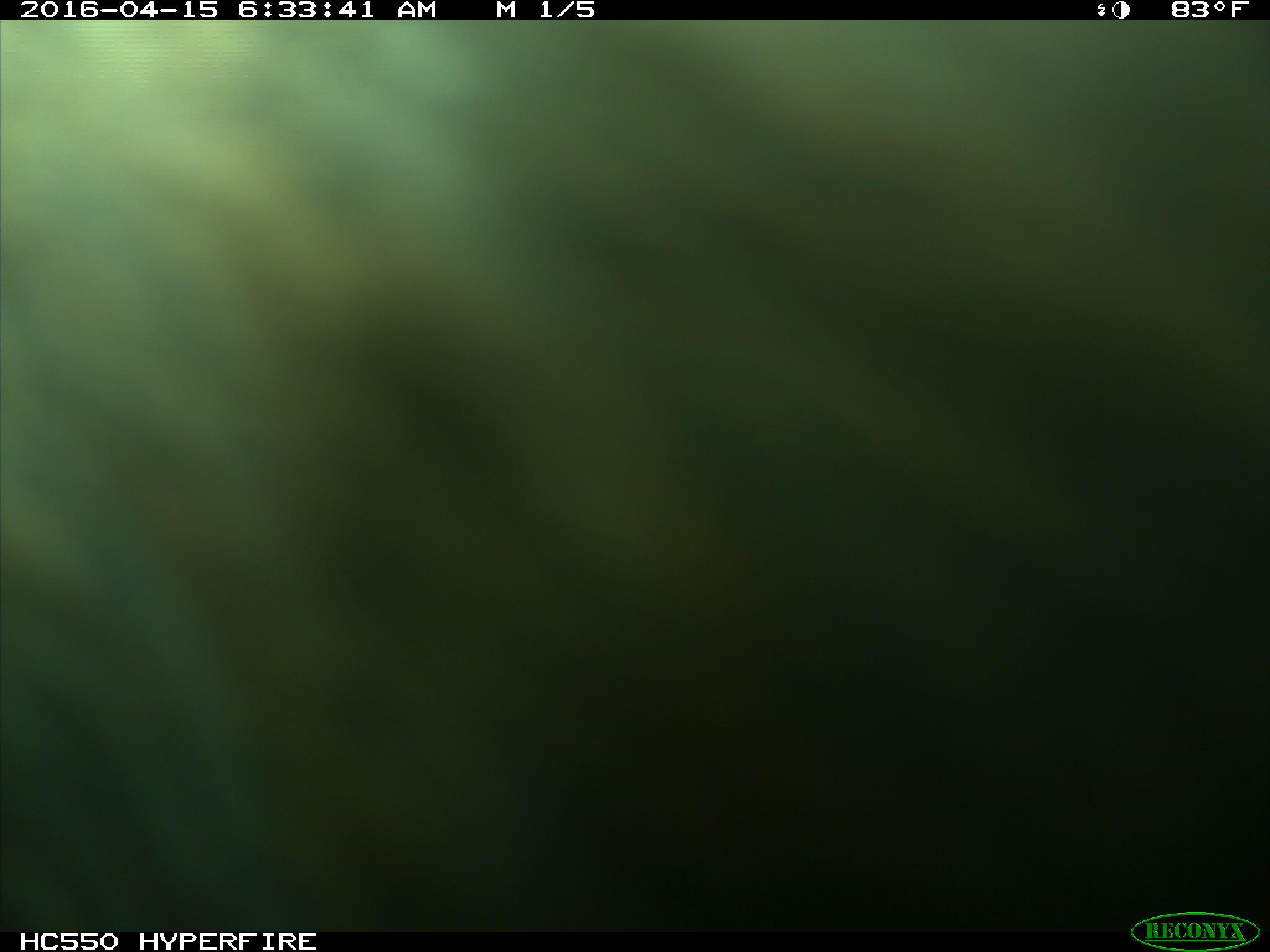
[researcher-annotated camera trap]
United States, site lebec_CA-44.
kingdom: Animalia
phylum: Chordata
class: Mammalia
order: Artiodactyla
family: Bovidae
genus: Bos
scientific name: Bos taurus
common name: domestic cow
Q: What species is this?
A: Bos taurus (domestic cow).